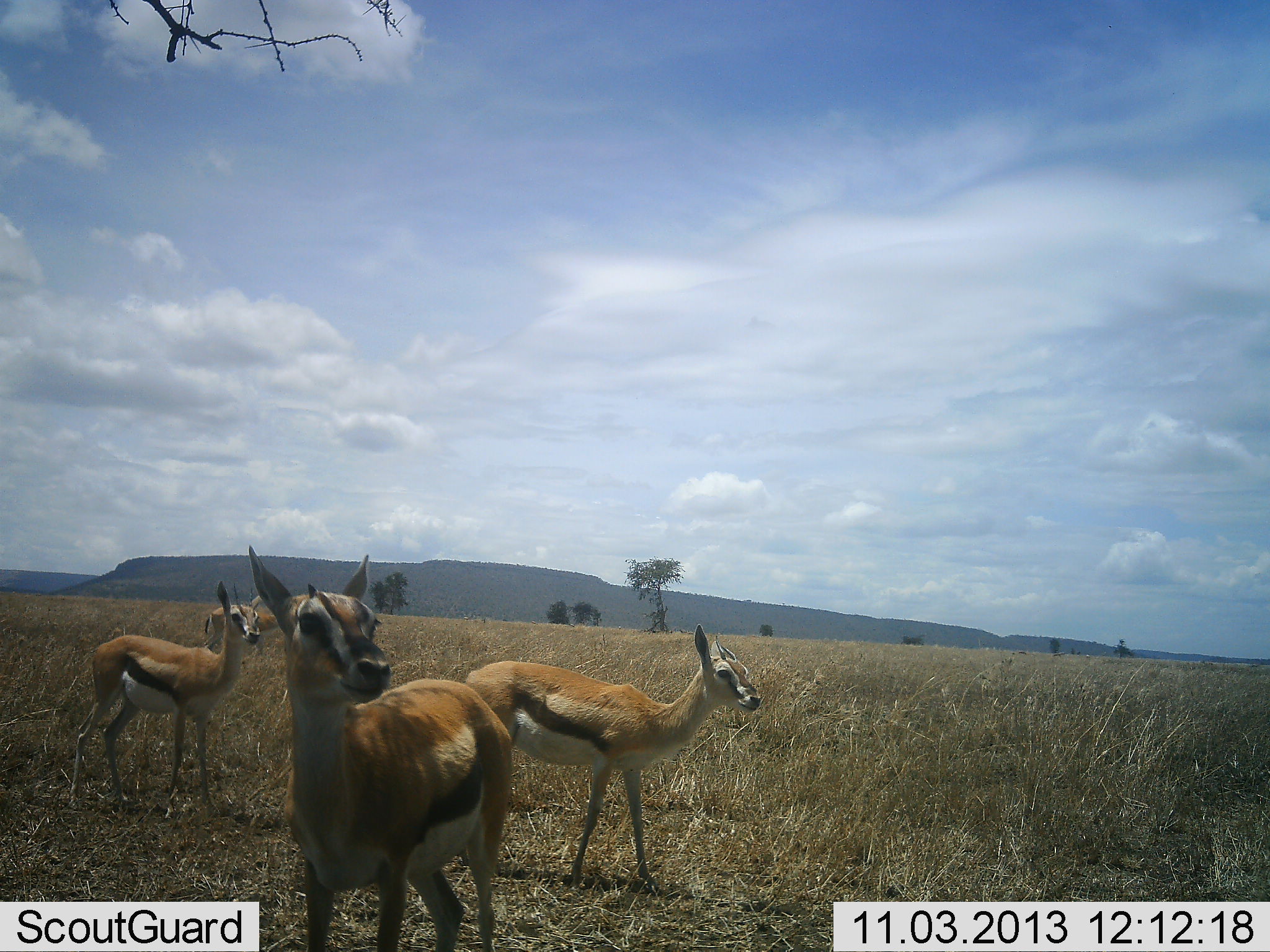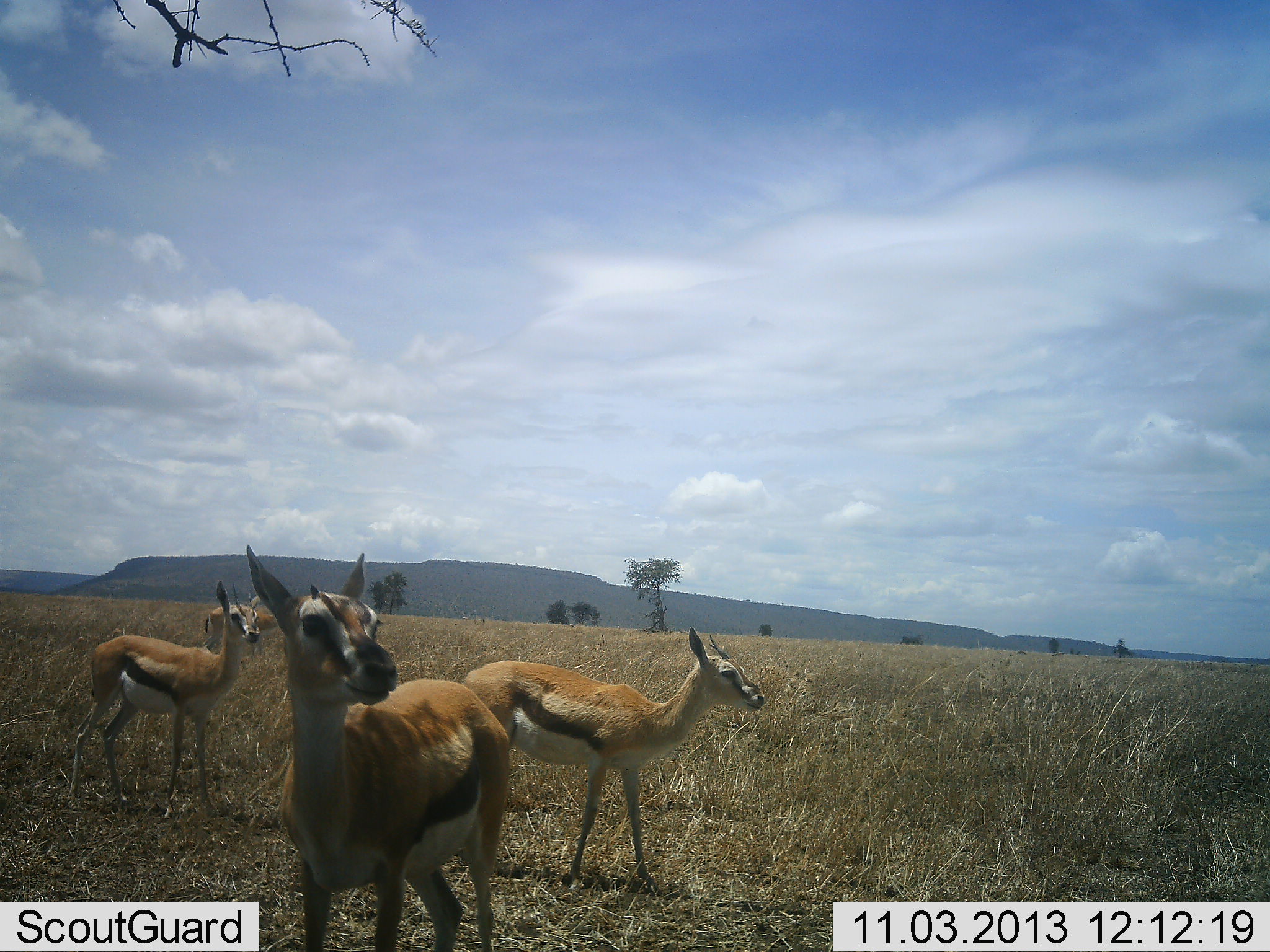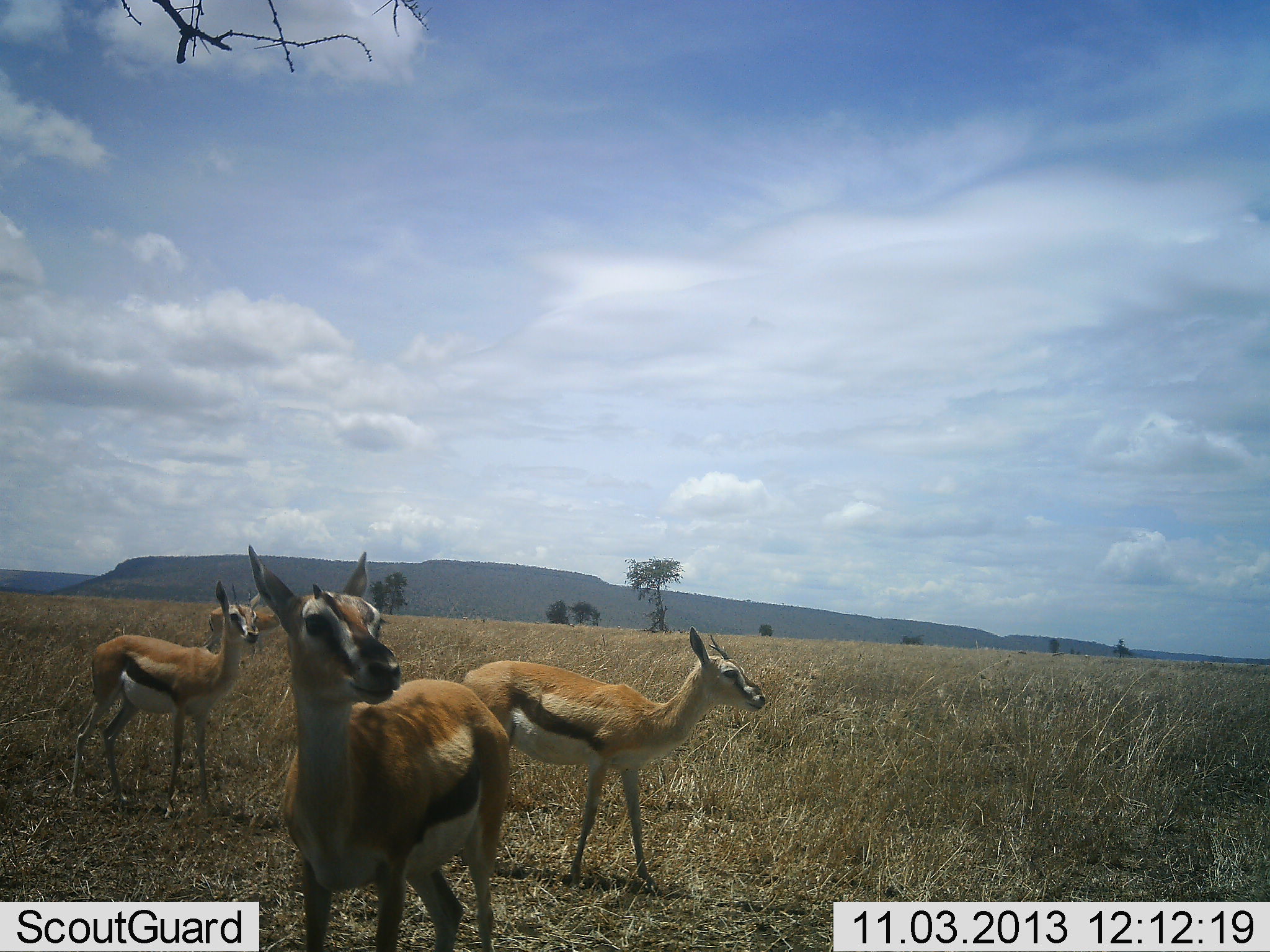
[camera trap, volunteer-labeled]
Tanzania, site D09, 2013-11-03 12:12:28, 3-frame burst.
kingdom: Animalia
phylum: Chordata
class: Mammalia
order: Artiodactyla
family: Bovidae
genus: Eudorcas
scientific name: Eudorcas thomsonii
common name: thomson's gazelle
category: gazellethomsons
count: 4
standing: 100%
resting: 0%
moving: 0%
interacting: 0%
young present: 0%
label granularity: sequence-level